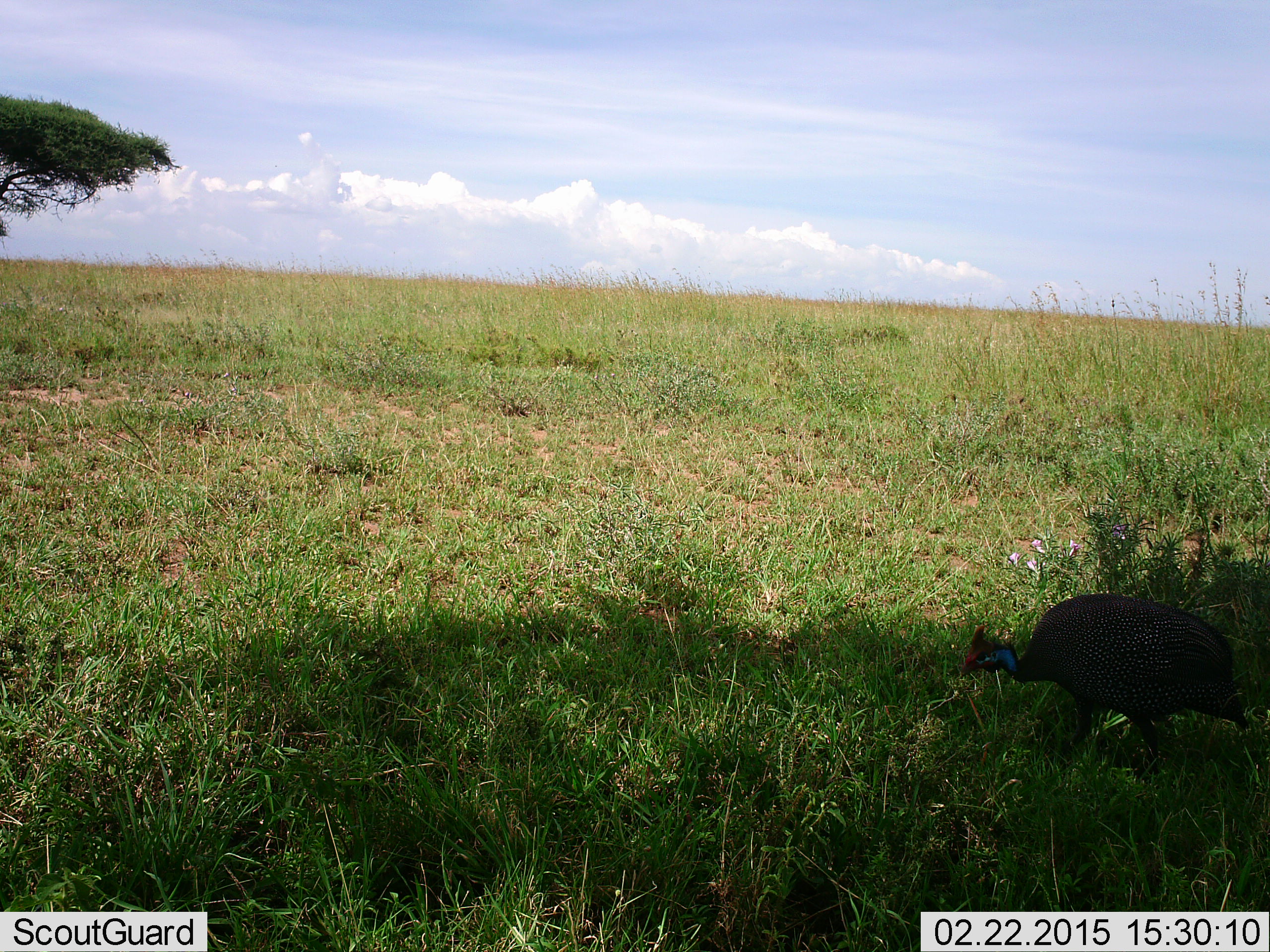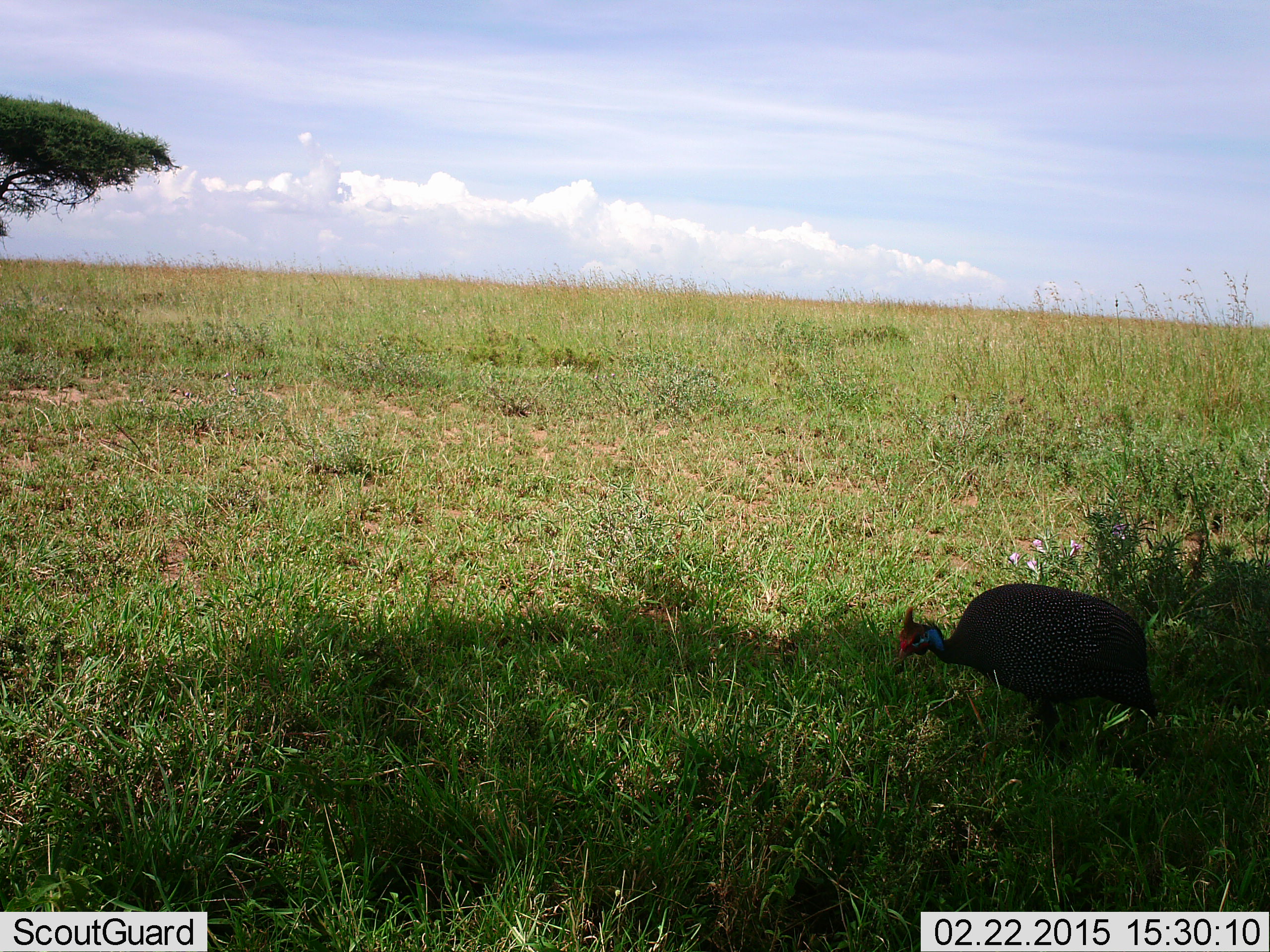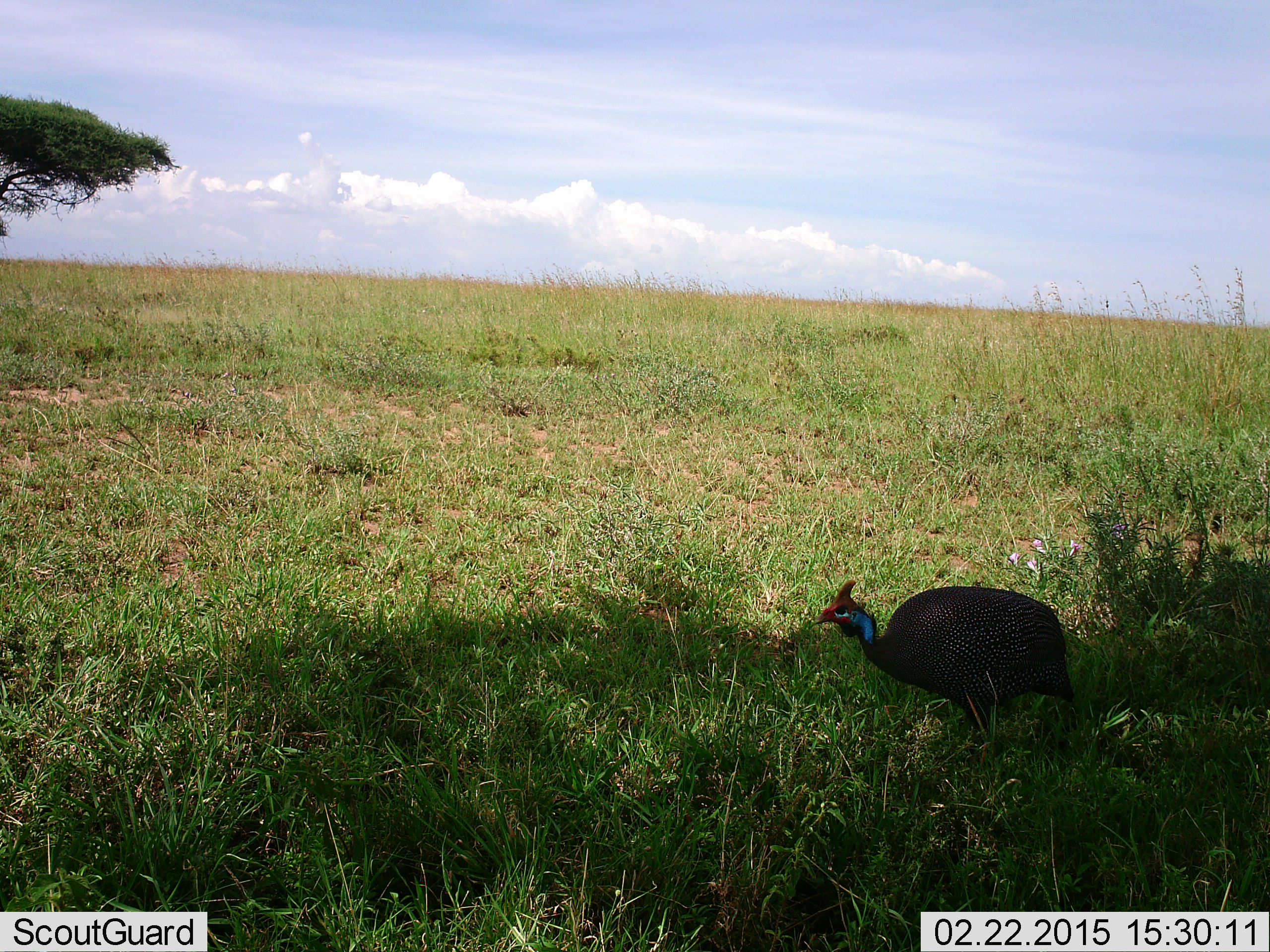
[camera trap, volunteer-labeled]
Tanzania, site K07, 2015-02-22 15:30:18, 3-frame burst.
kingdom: Animalia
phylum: Chordata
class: Aves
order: Galliformes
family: Numididae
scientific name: Numididae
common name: guinea fowl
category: guineafowl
Guineafowl (guinea fowl) (Numididae), count 1. Behavior (volunteer vote fractions): standing 20%, resting 0%, moving 80%, interacting 0%. Young present (vote fraction): 0%. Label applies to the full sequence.